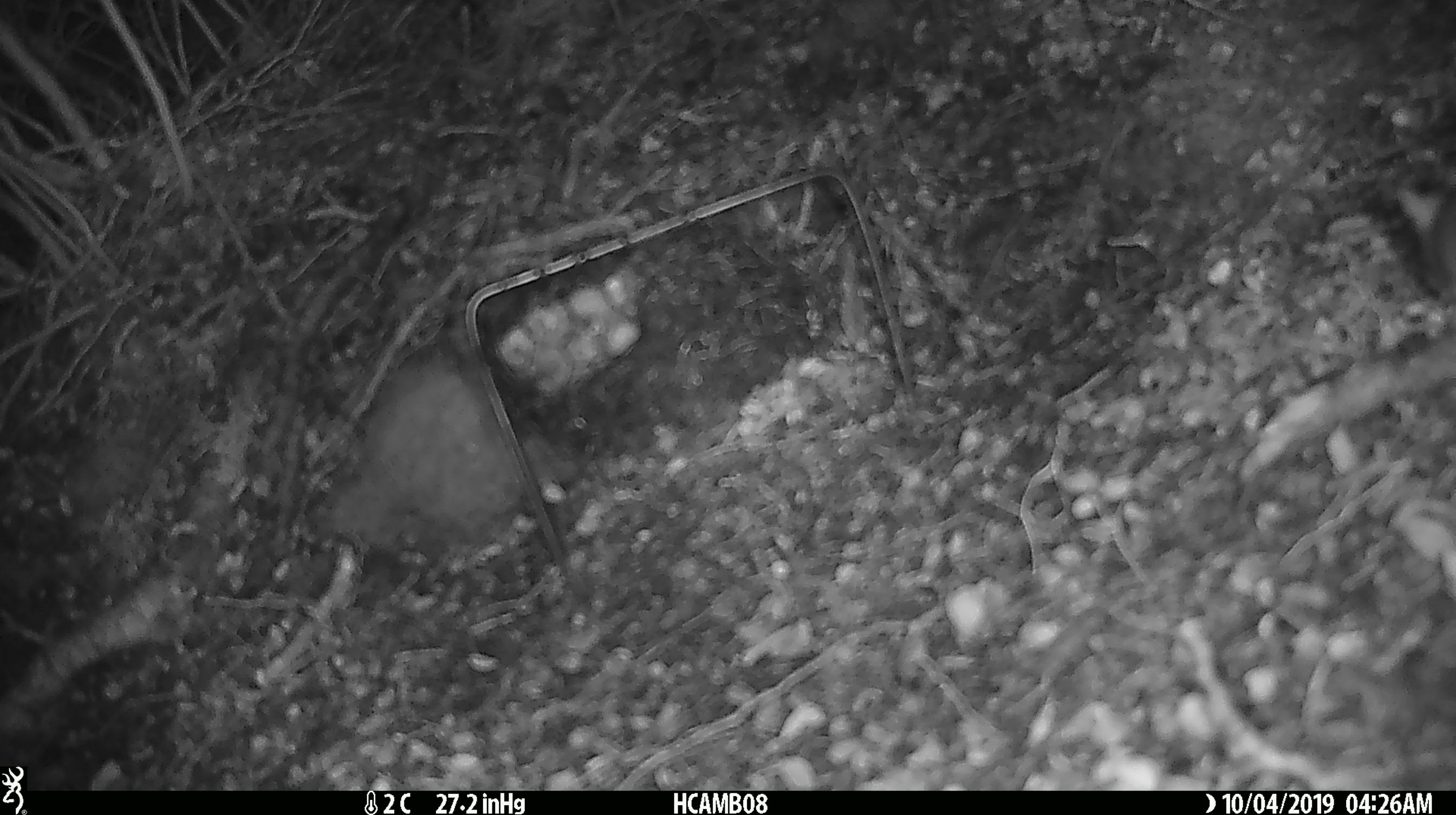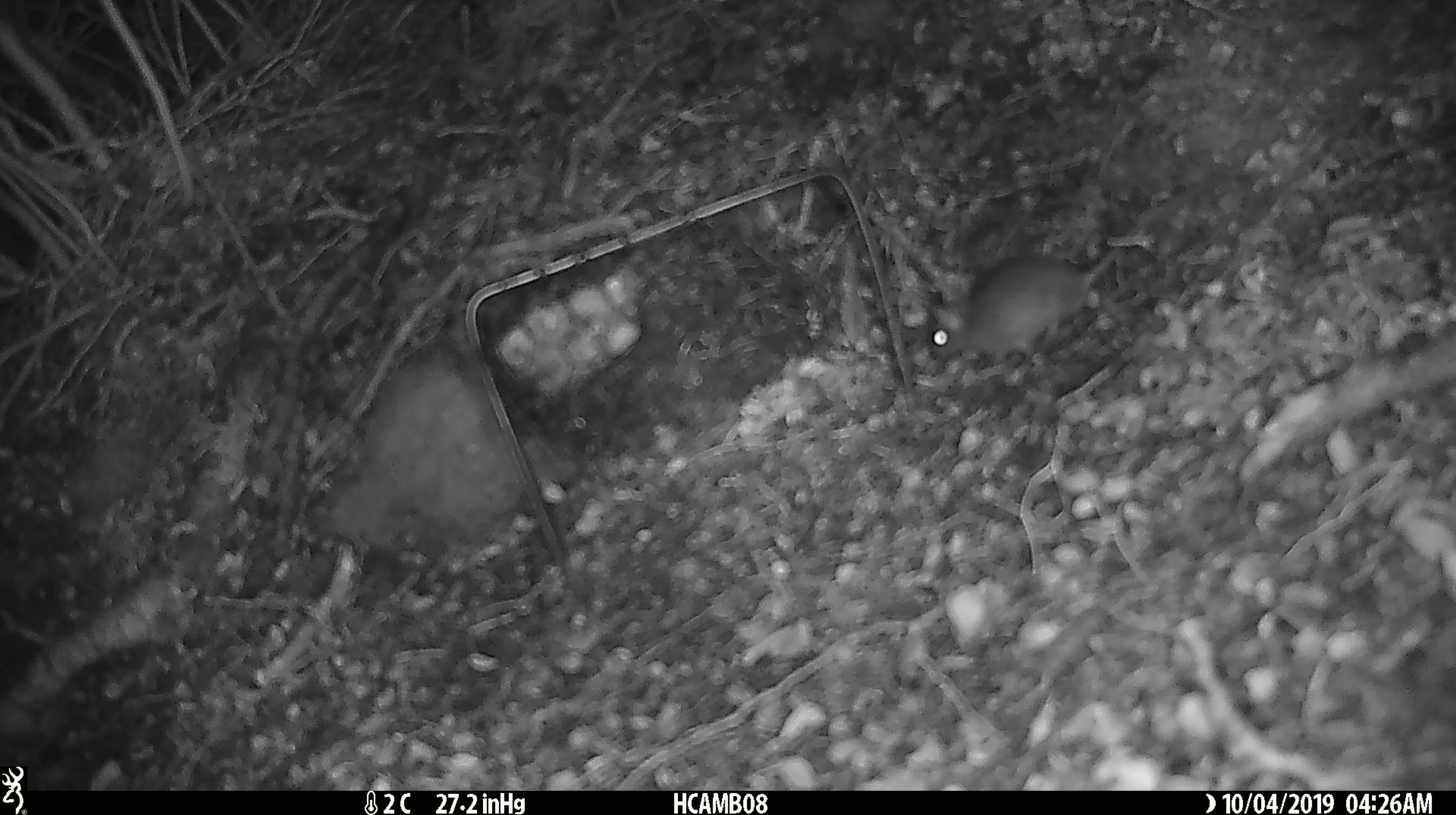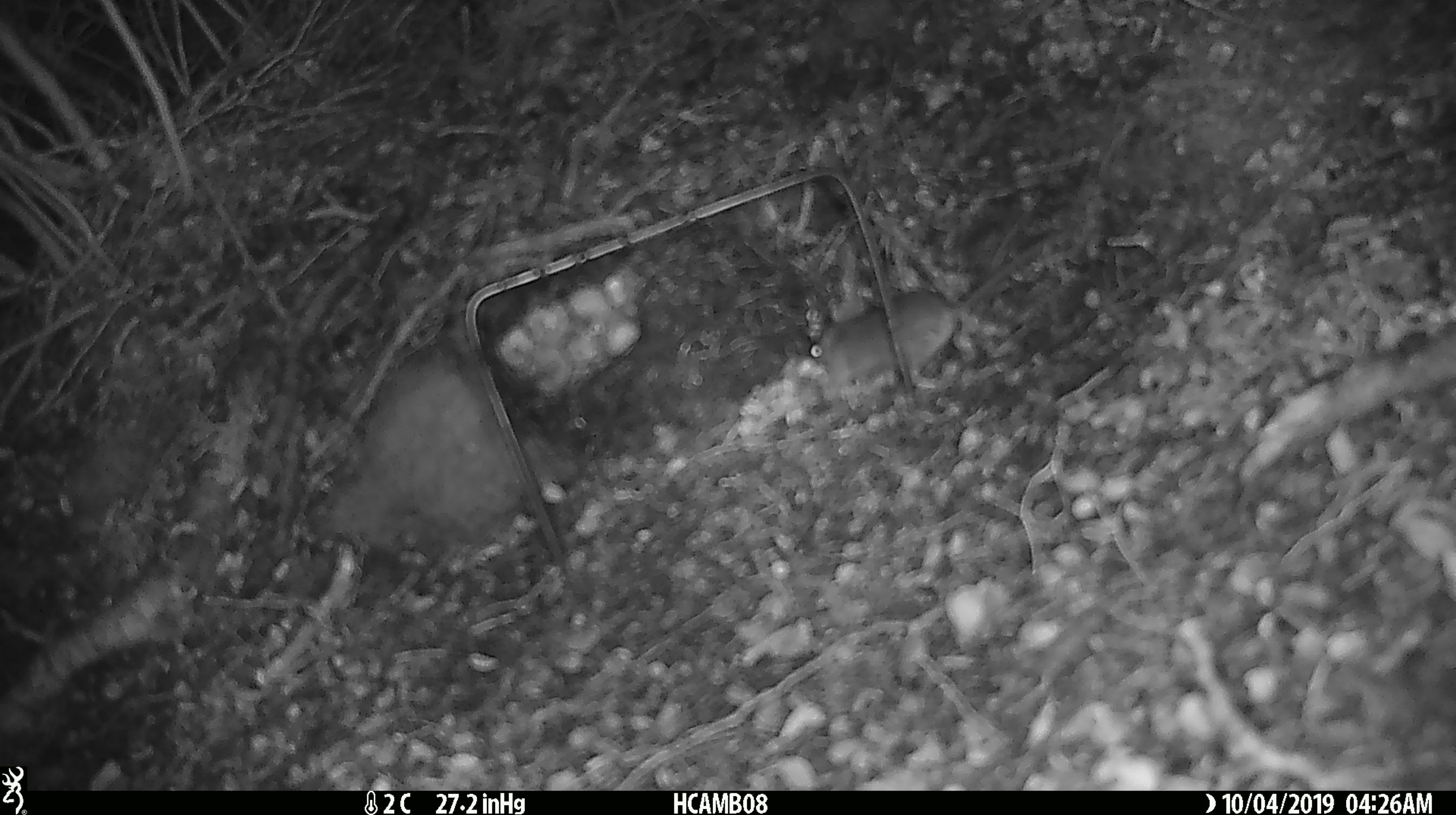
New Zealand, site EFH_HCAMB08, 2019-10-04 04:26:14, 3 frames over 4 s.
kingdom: Animalia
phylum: Chordata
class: Mammalia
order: Rodentia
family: Muridae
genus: Mus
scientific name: Mus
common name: mouse